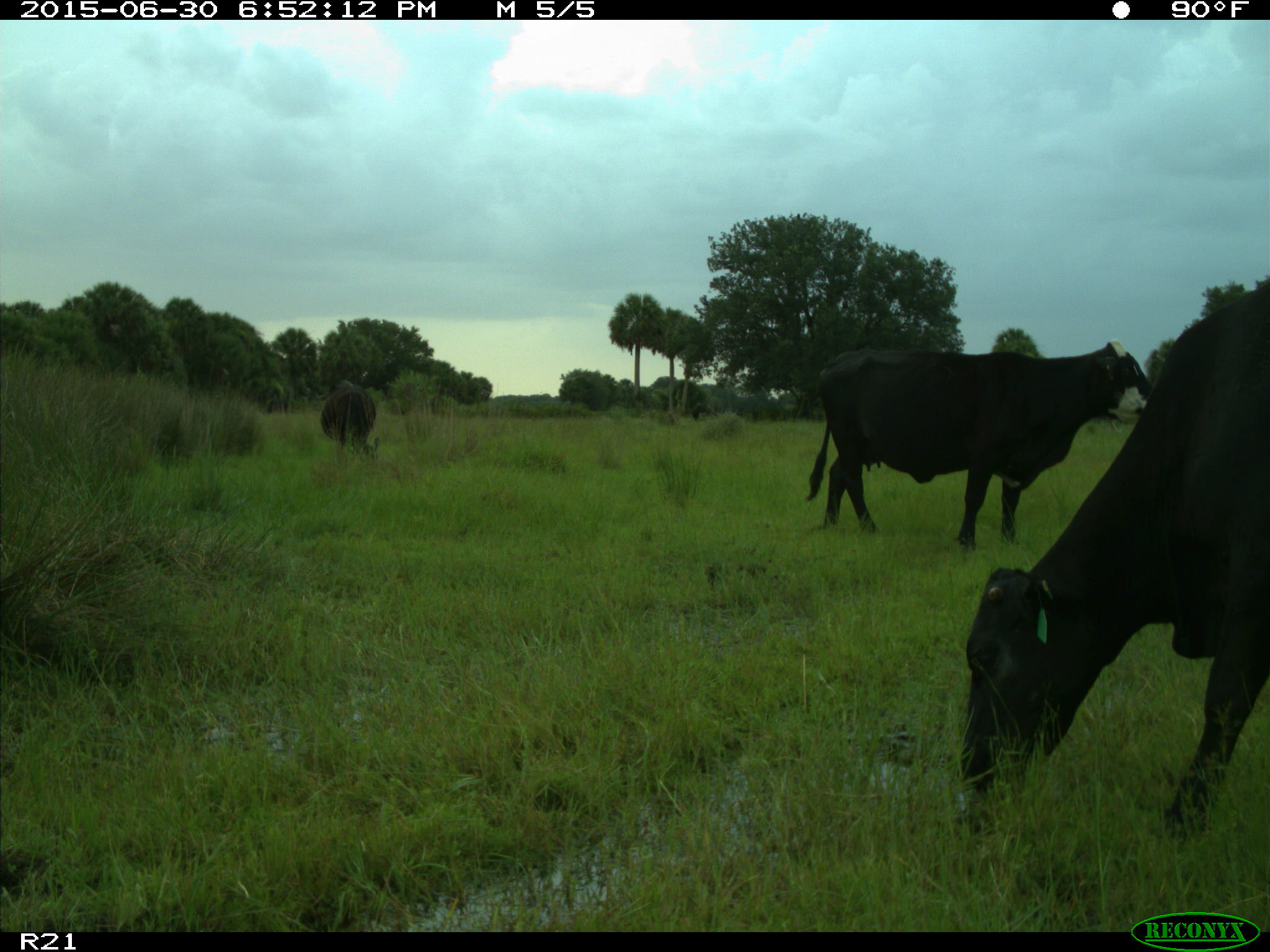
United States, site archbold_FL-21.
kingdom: Animalia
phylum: Chordata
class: Mammalia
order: Artiodactyla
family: Bovidae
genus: Bos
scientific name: Bos taurus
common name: domestic cow